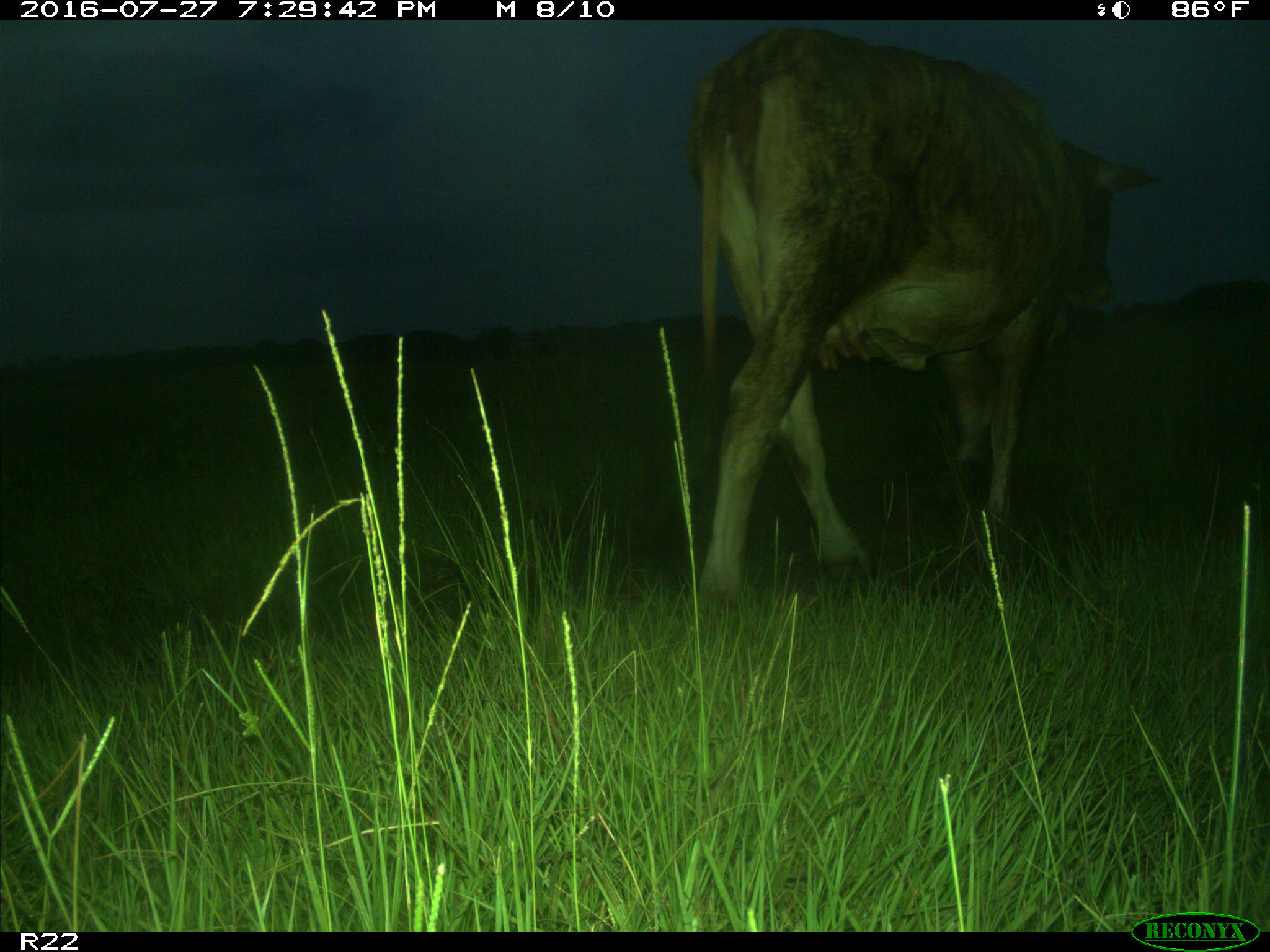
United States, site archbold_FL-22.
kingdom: Animalia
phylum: Chordata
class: Mammalia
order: Artiodactyla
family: Bovidae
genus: Bos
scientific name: Bos taurus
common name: domestic cow